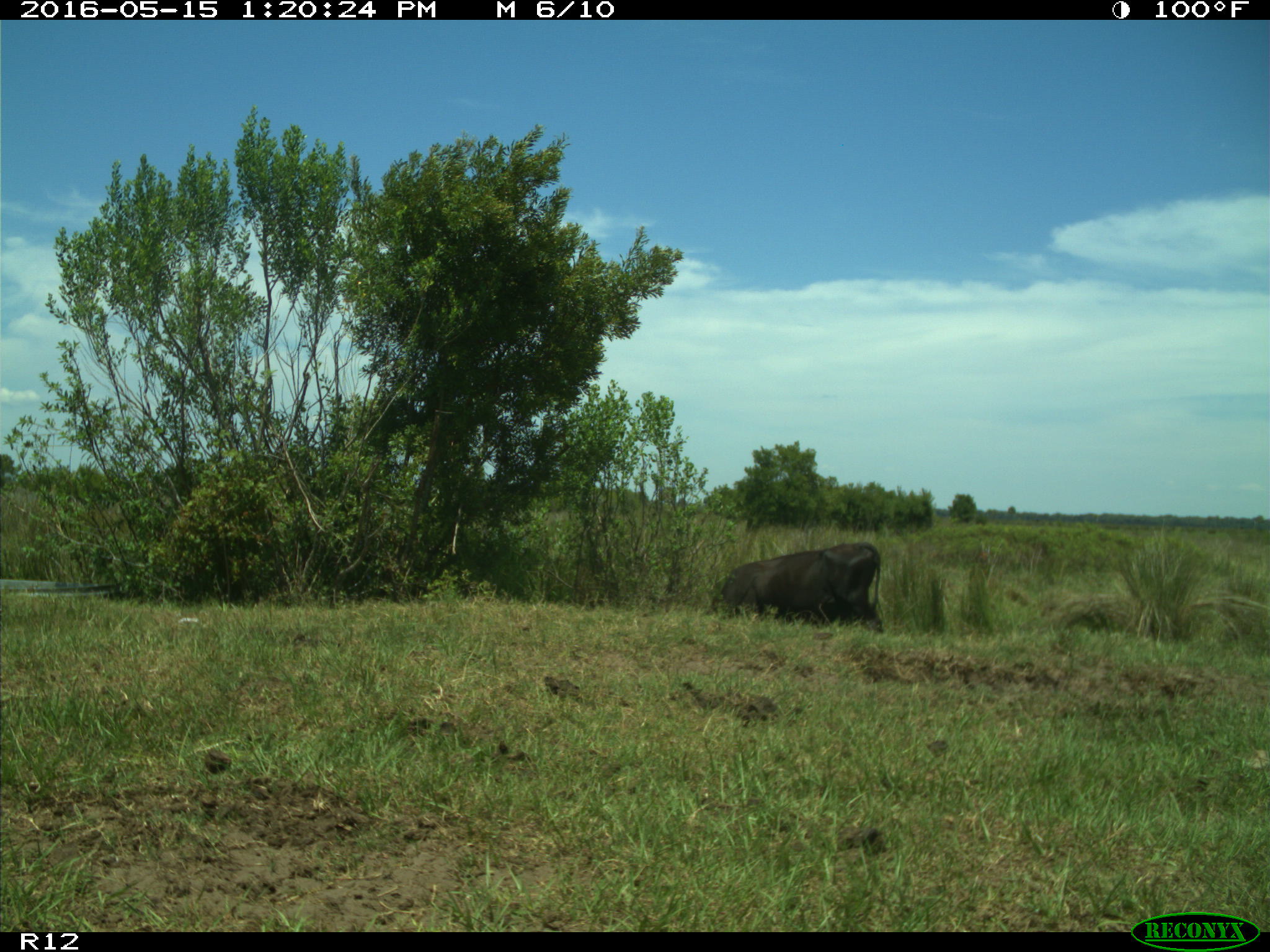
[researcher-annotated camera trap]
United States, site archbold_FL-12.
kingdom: Animalia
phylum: Chordata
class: Mammalia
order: Artiodactyla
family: Bovidae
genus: Bos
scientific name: Bos taurus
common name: domestic cow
Bos taurus (domestic cow).